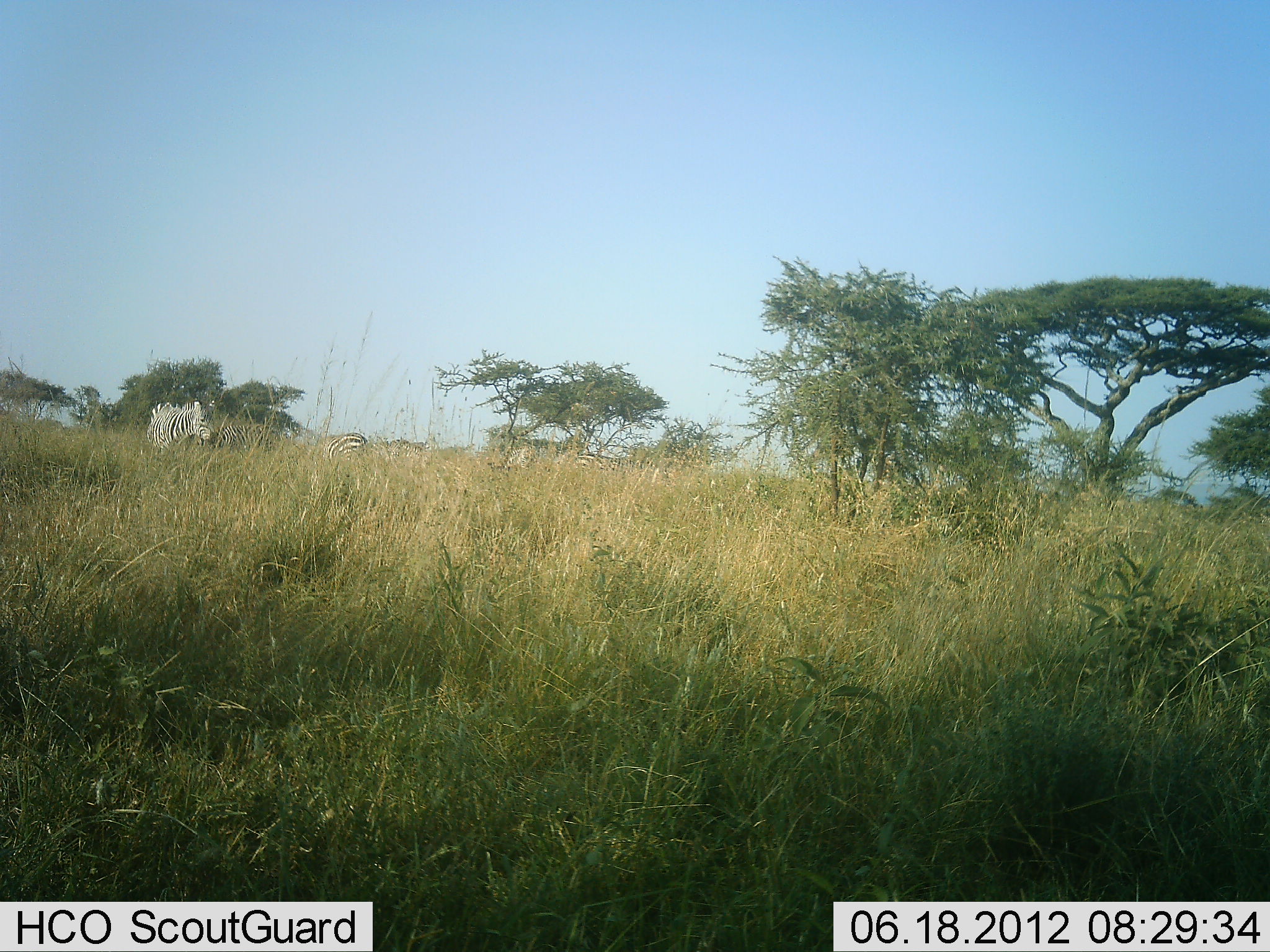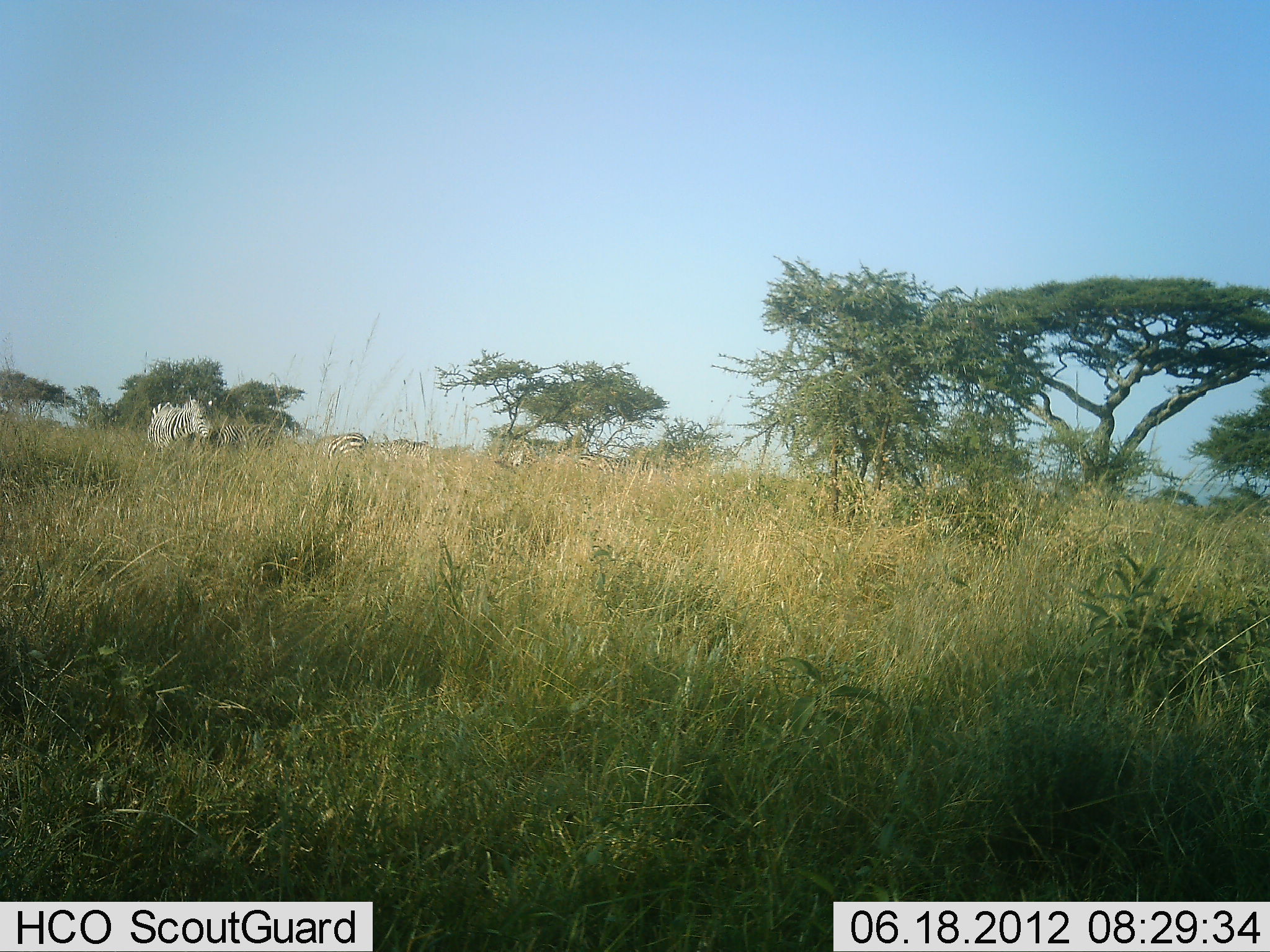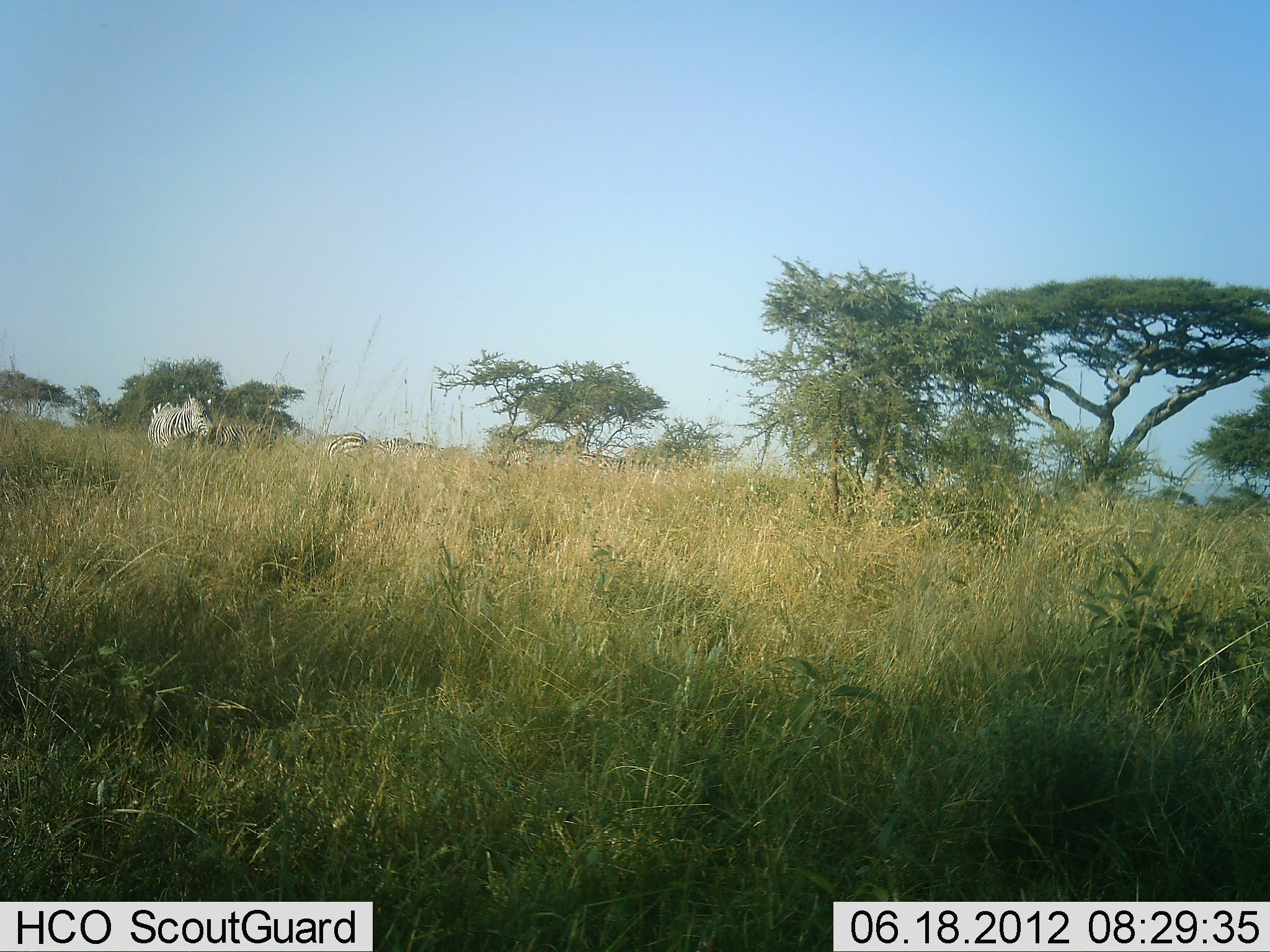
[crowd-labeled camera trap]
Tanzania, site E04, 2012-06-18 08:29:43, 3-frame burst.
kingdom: Animalia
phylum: Chordata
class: Mammalia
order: Perissodactyla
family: Equidae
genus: Equus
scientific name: Equus quagga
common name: plains zebra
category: zebra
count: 3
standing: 80%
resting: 0%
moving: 20%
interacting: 0%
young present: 0%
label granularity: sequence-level